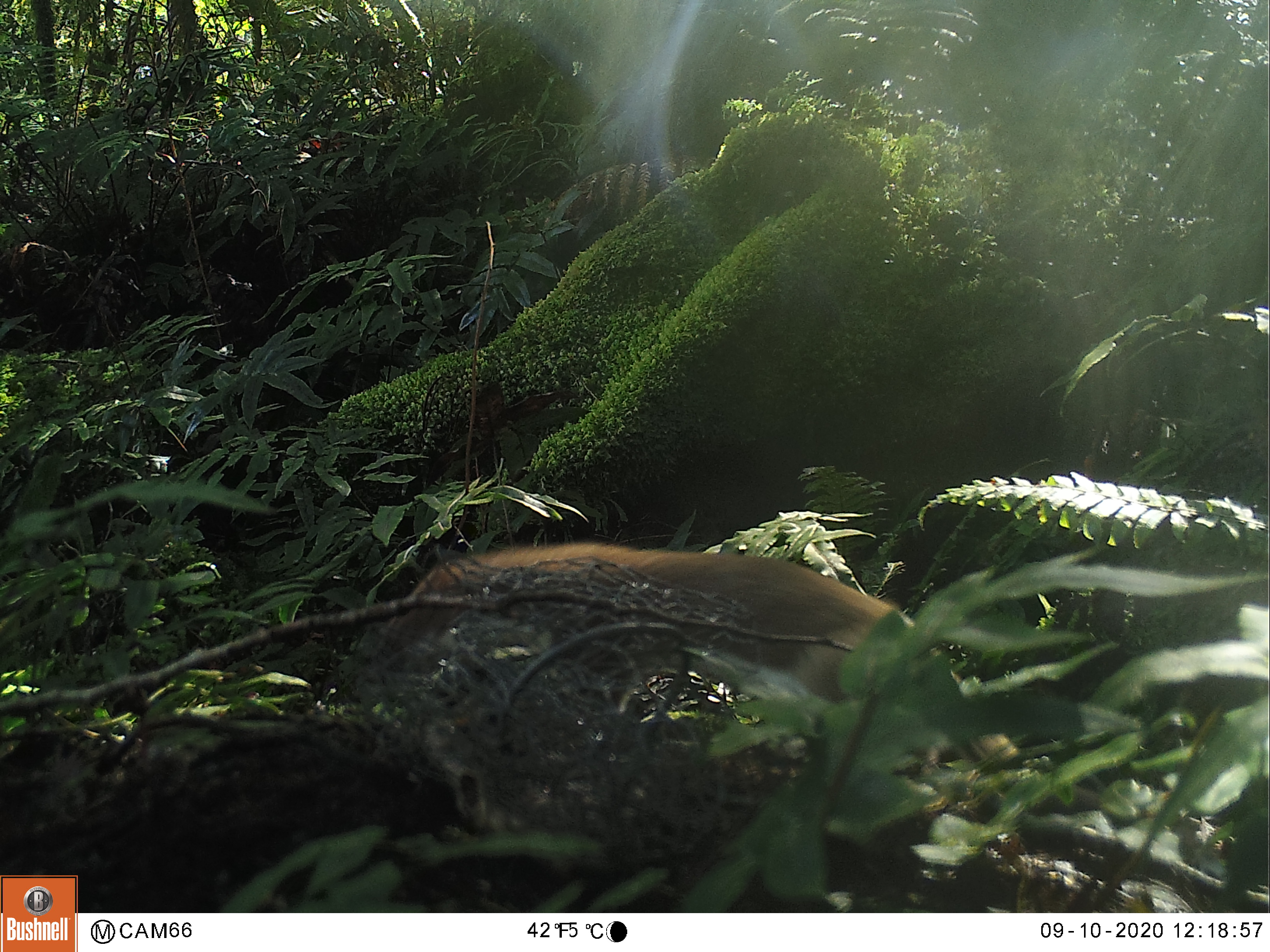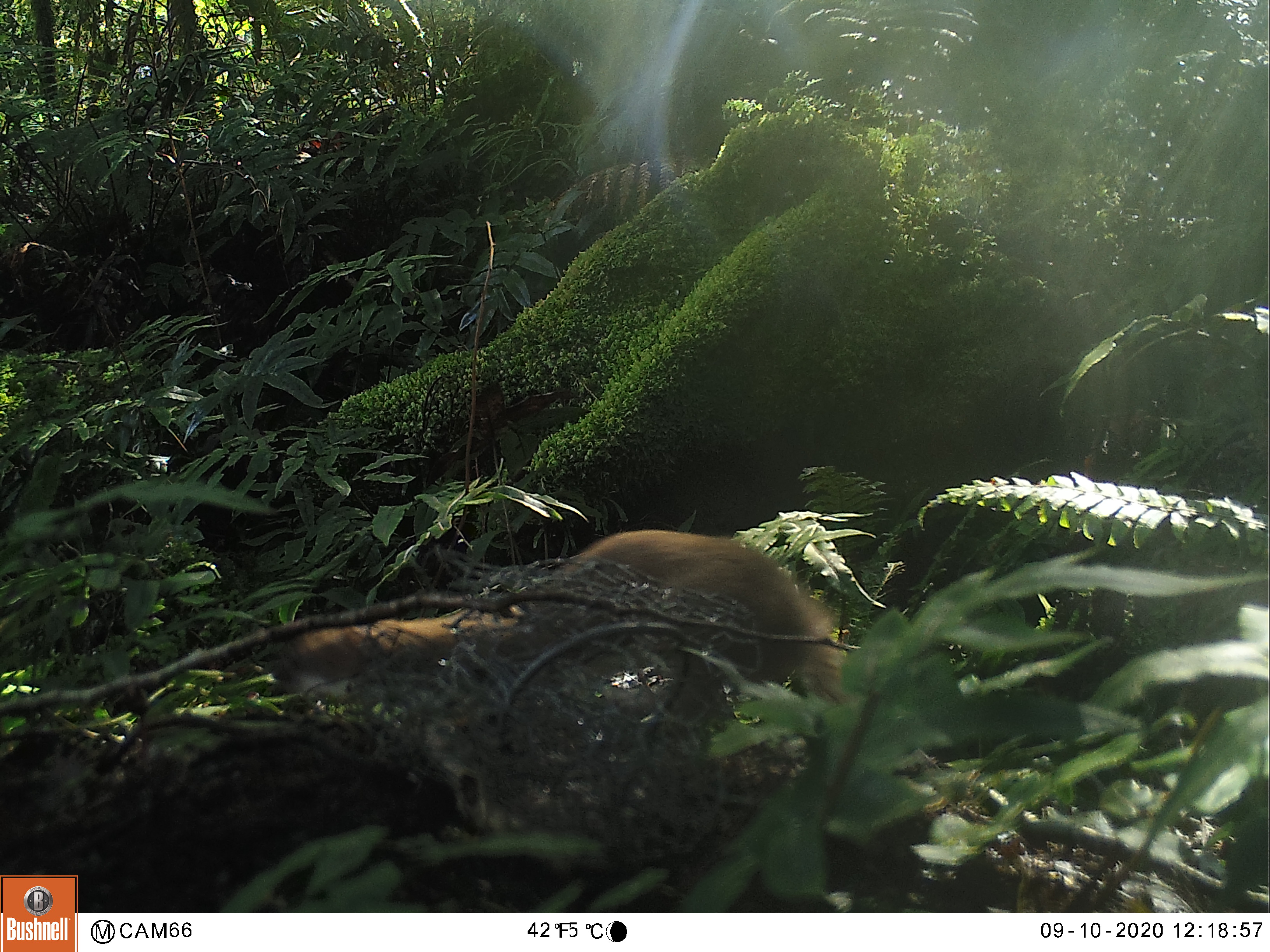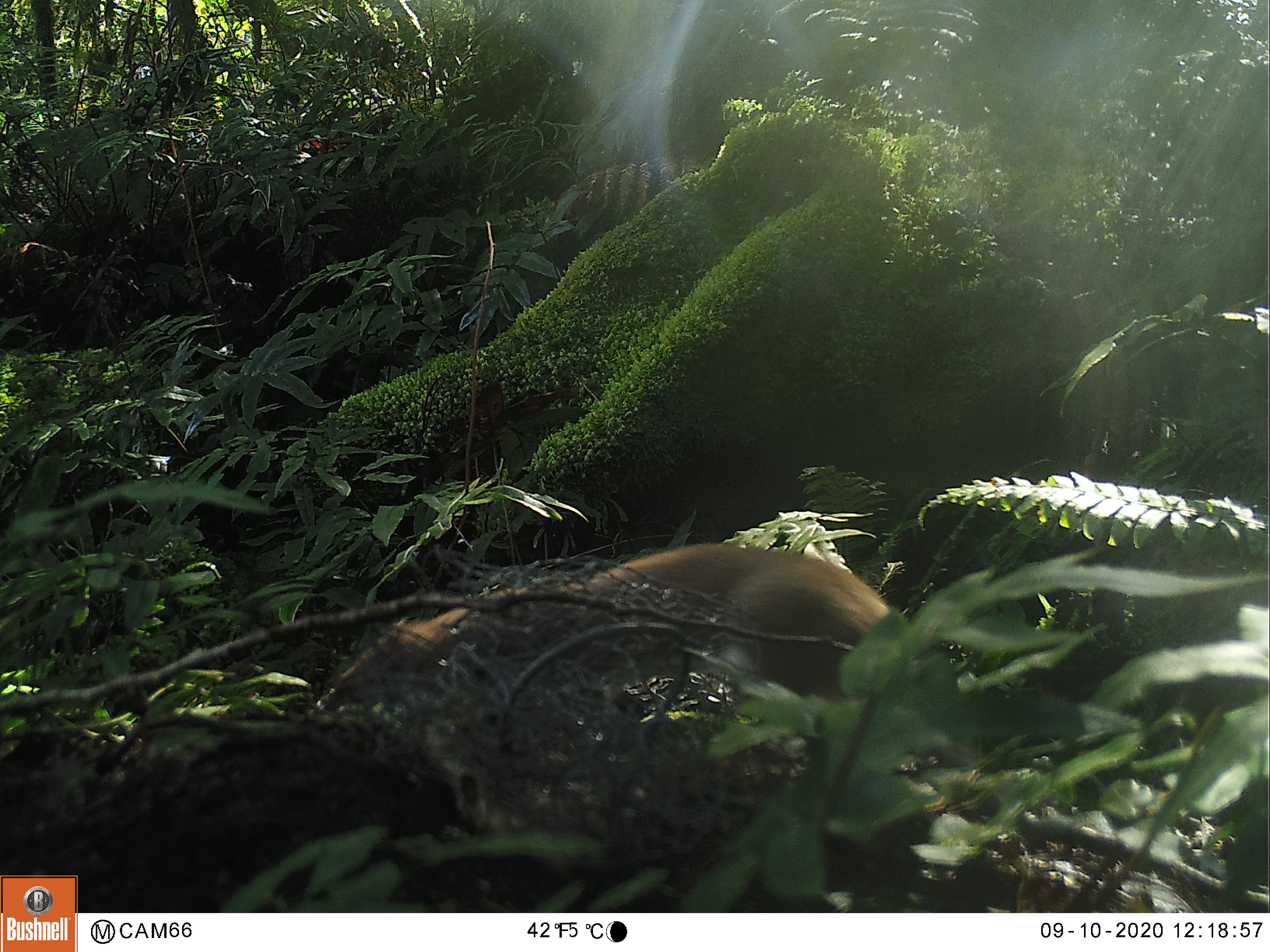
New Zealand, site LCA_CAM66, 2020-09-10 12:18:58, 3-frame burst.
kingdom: Animalia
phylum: Chordata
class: Mammalia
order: Carnivora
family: Mustelidae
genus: Mustela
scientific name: Mustela erminea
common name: stoat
Stoat (Mustela erminea).